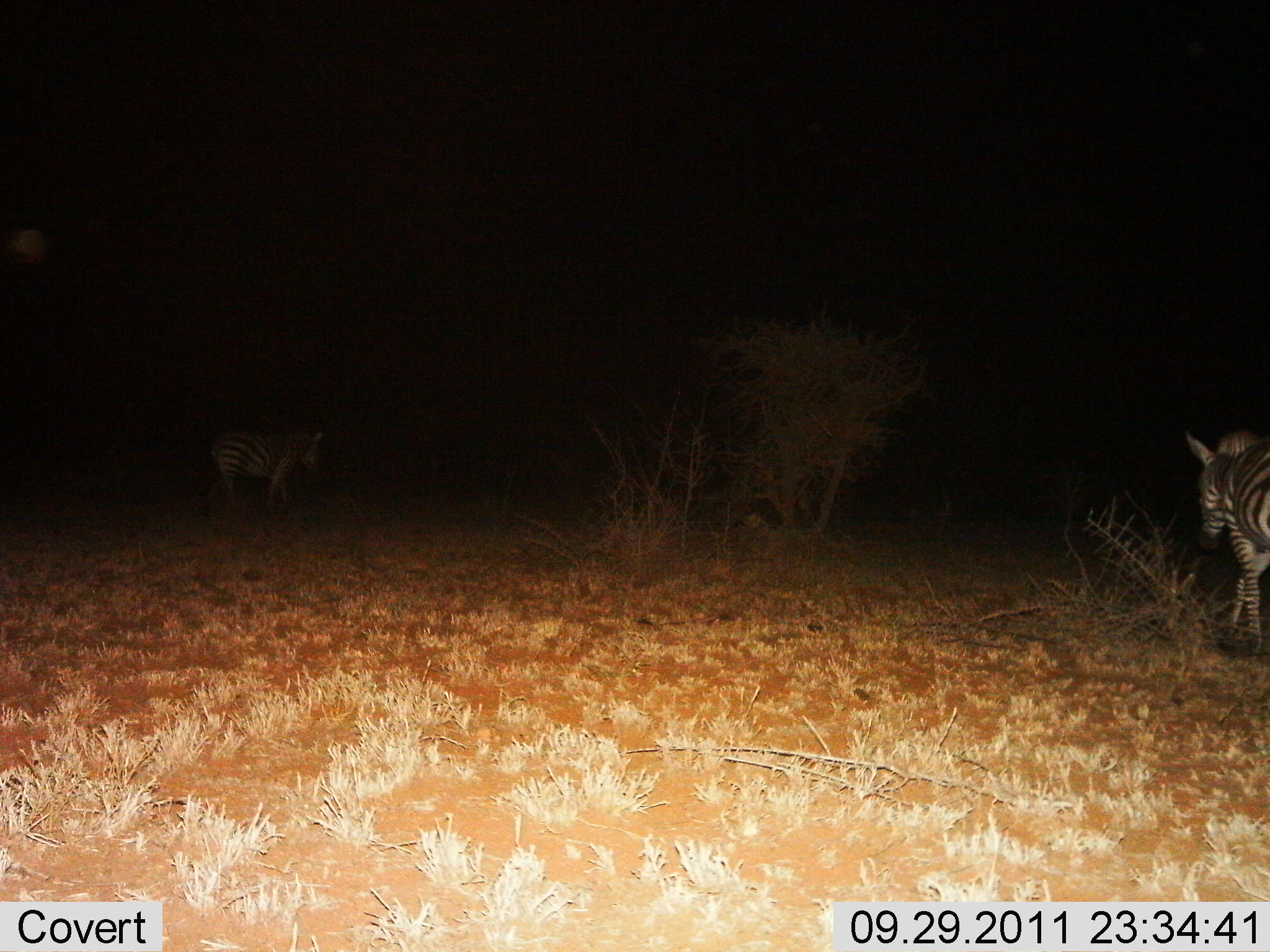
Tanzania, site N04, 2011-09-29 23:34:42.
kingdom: Animalia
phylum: Chordata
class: Mammalia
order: Perissodactyla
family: Equidae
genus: Equus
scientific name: Equus quagga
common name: plains zebra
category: zebra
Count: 2.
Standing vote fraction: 36%.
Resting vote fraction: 0%.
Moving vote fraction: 71%.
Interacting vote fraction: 0%.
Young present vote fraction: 0%.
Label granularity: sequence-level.